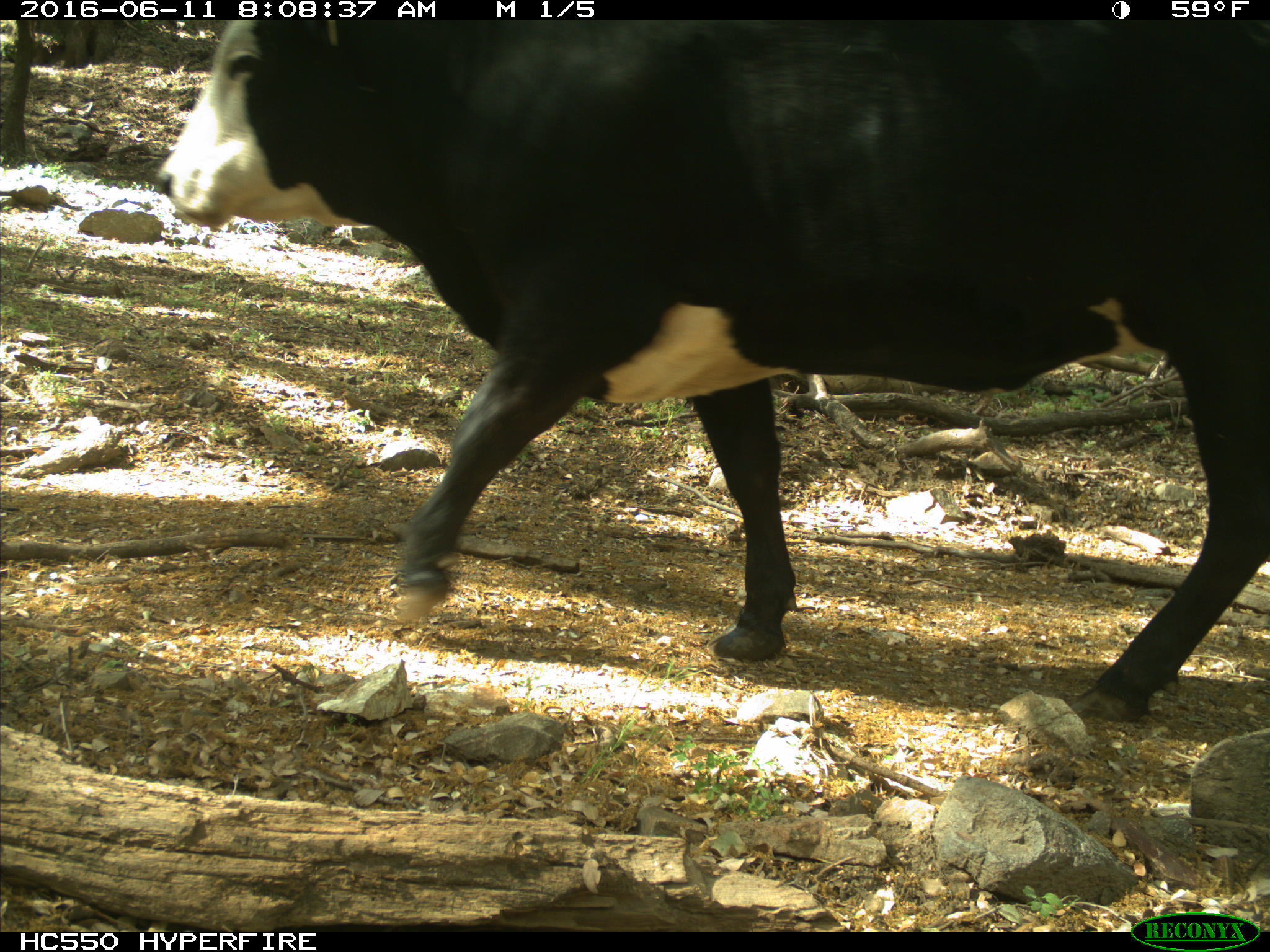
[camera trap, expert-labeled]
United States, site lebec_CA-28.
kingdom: Animalia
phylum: Chordata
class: Mammalia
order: Artiodactyla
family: Bovidae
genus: Bos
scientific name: Bos taurus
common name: domestic cow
Bos taurus (domestic cow).